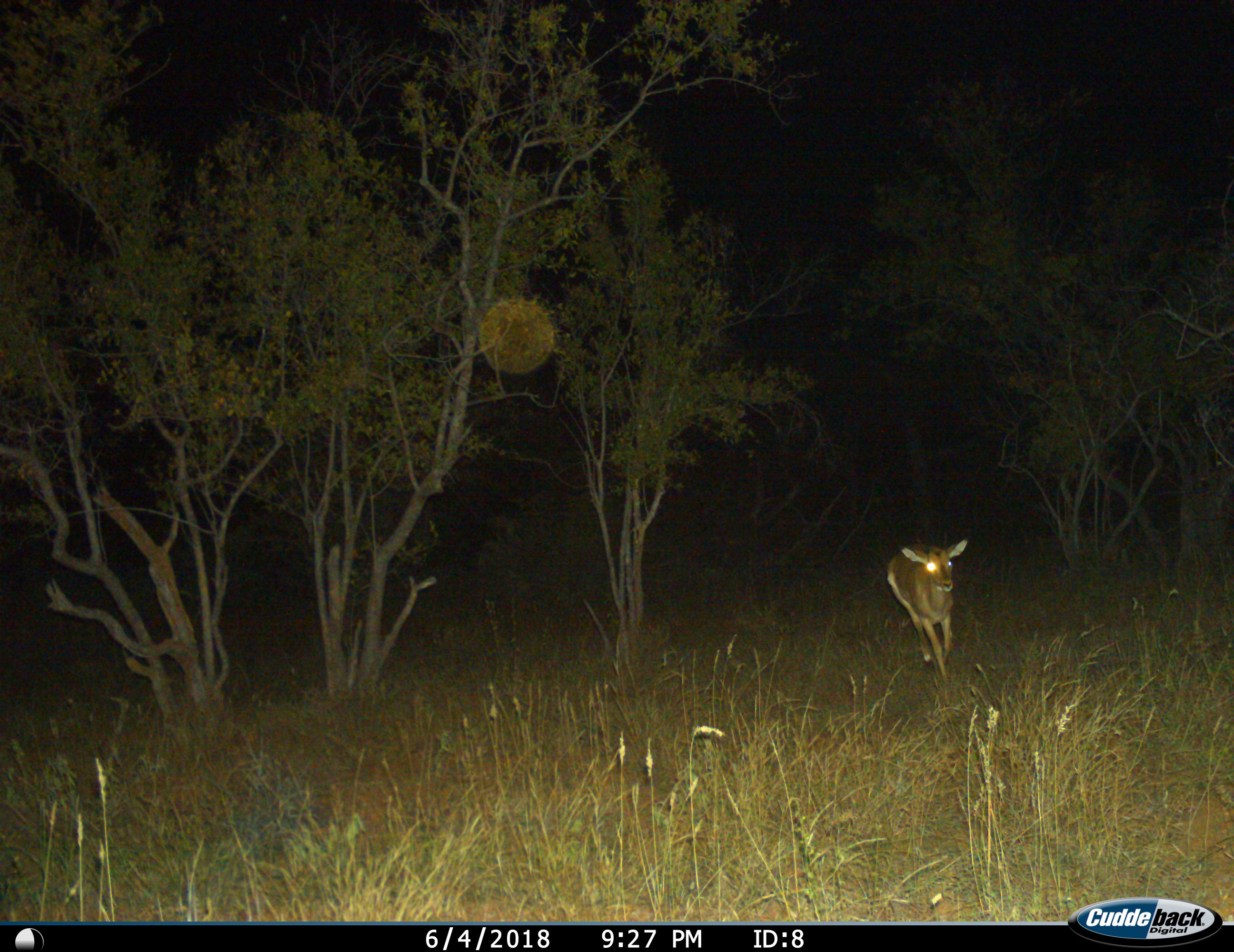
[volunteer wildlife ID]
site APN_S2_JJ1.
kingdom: Animalia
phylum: Chordata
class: Mammalia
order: Artiodactyla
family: Bovidae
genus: Aepyceros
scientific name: Aepyceros melampus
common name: impala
Impala (Aepyceros melampus), count 1. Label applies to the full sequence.